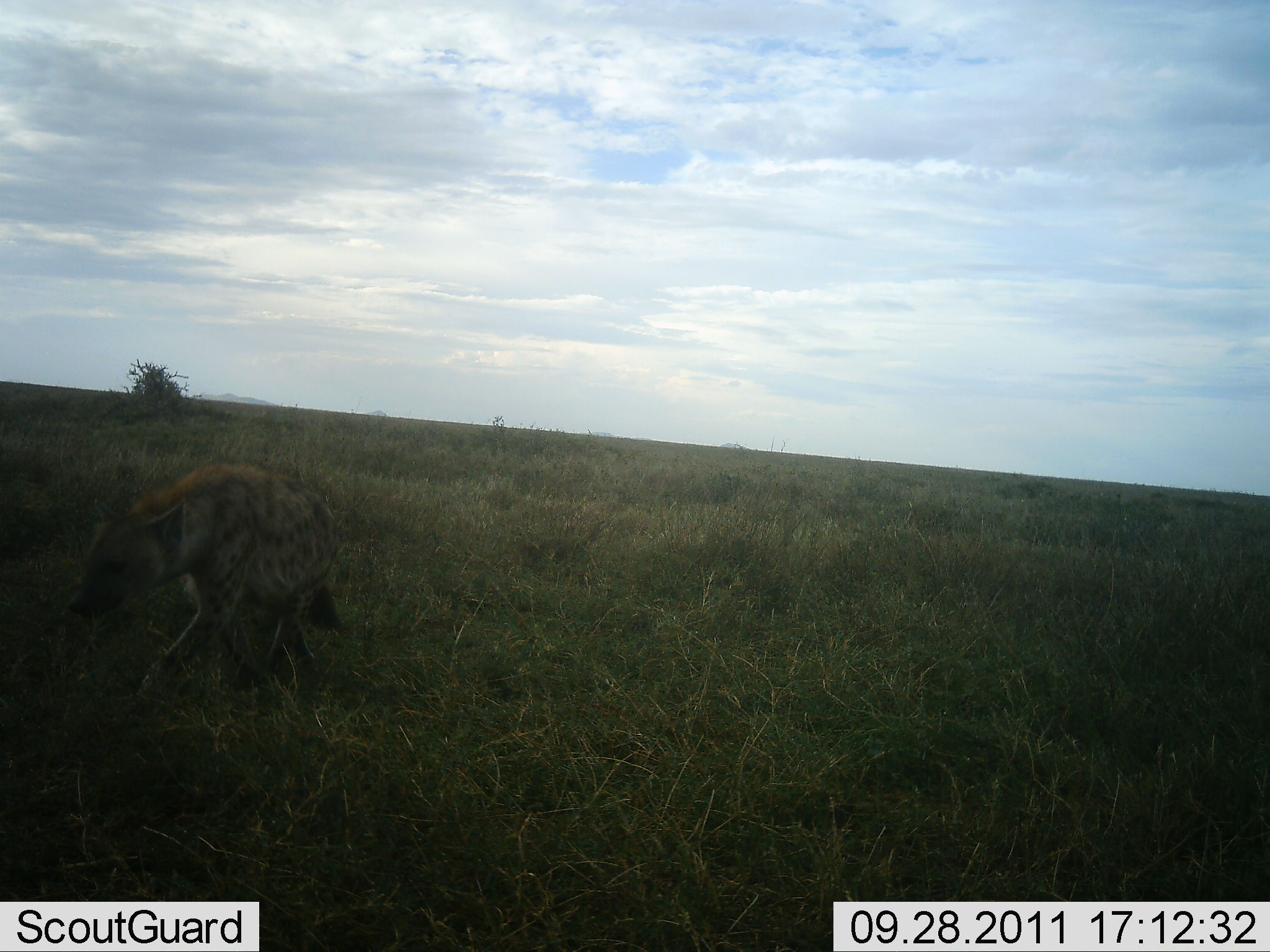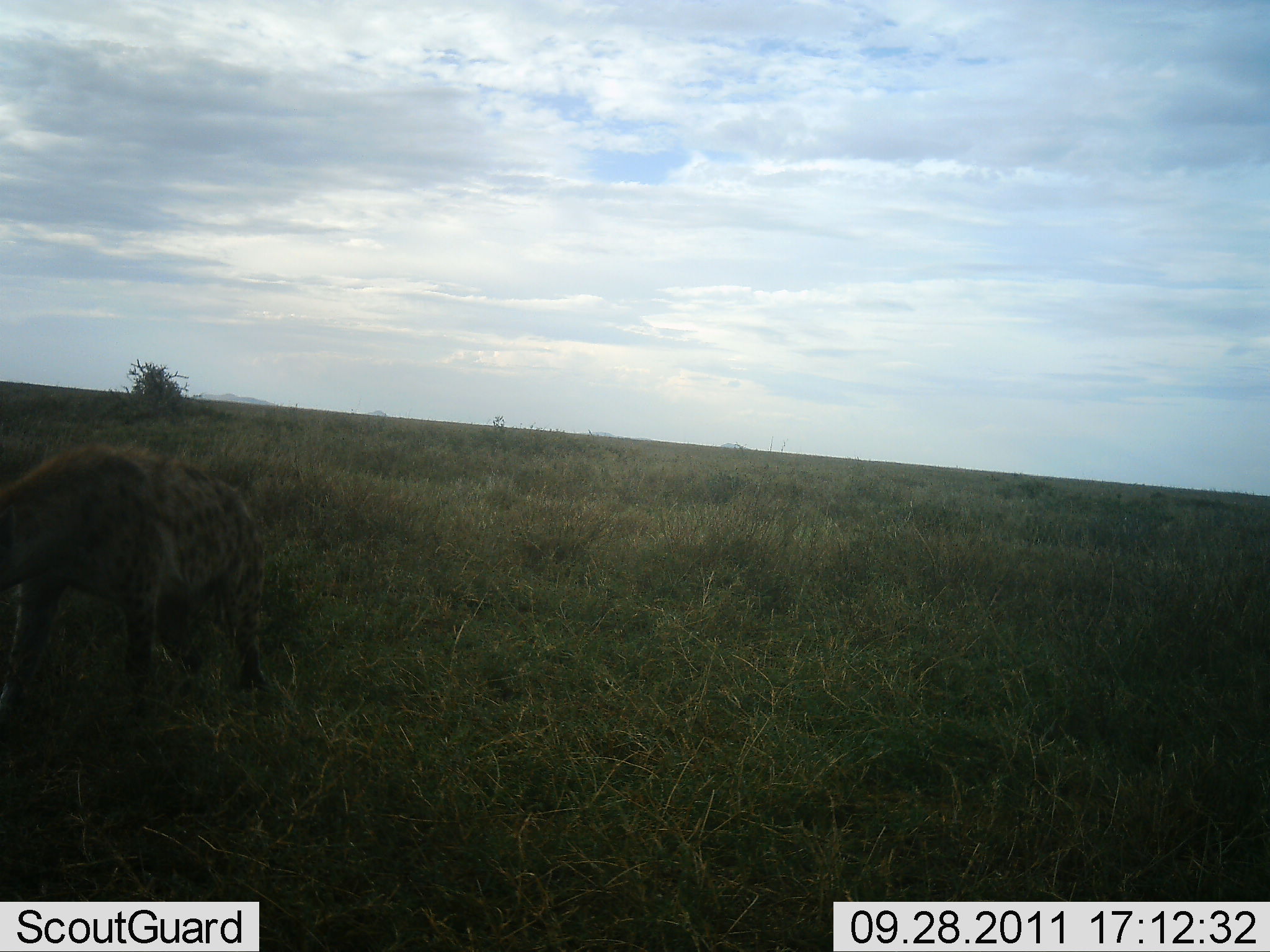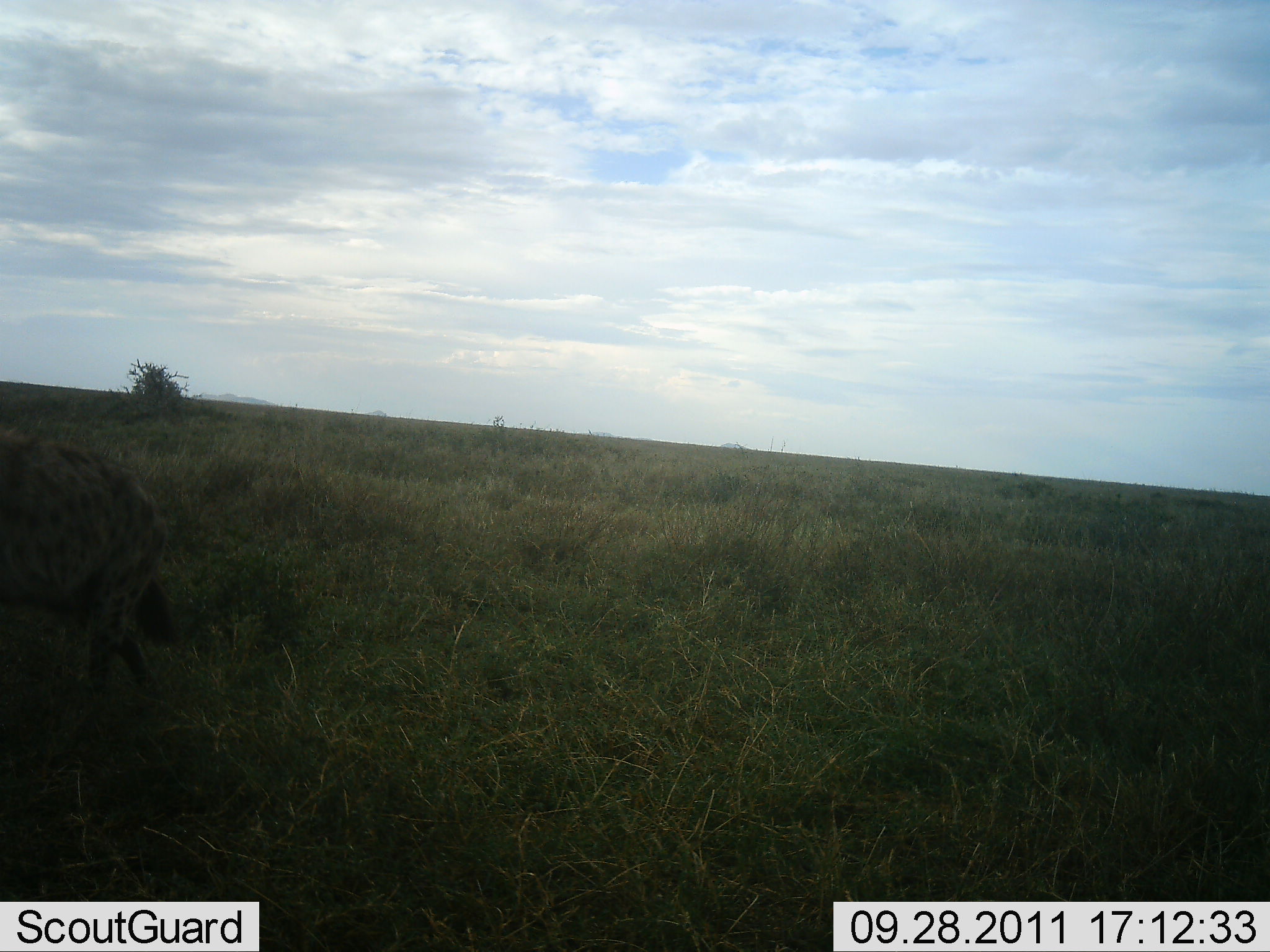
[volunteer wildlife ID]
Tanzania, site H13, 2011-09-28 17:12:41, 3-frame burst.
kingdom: Animalia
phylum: Chordata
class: Mammalia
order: Carnivora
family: Hyaenidae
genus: Crocuta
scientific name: Crocuta crocuta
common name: spotted hyena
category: hyenaspotted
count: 1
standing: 17%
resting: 0%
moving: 75%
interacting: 0%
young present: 0%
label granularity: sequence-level